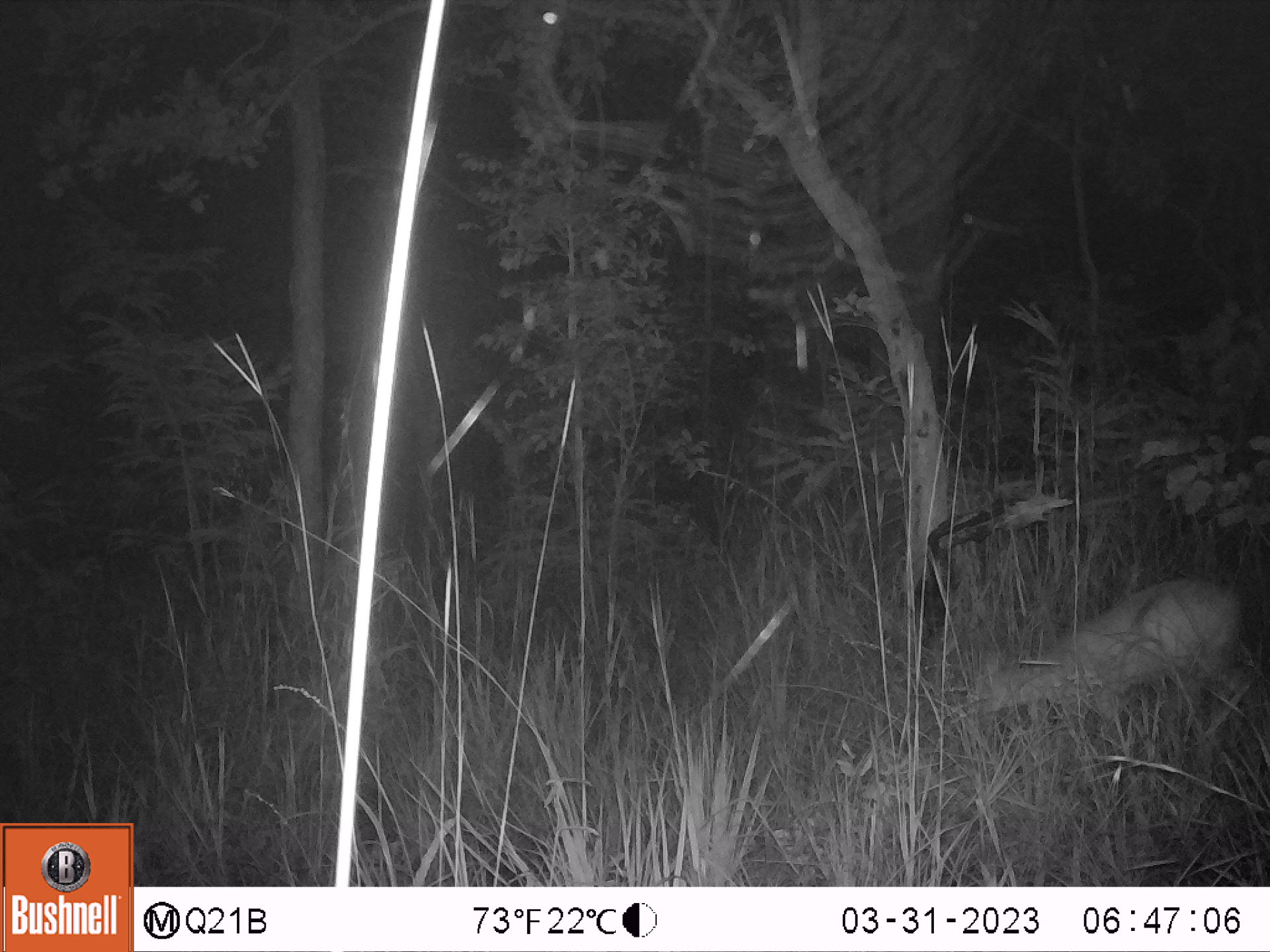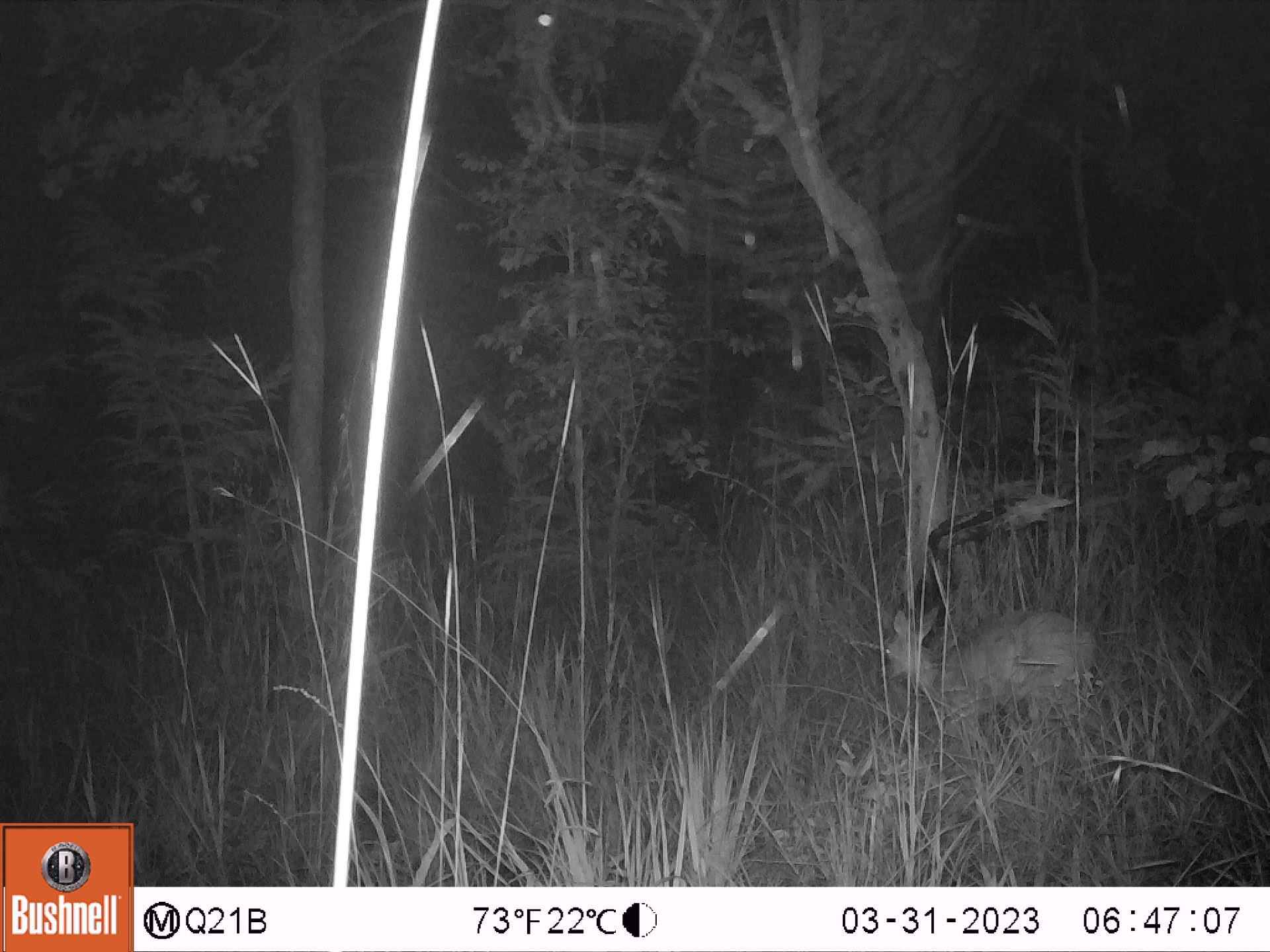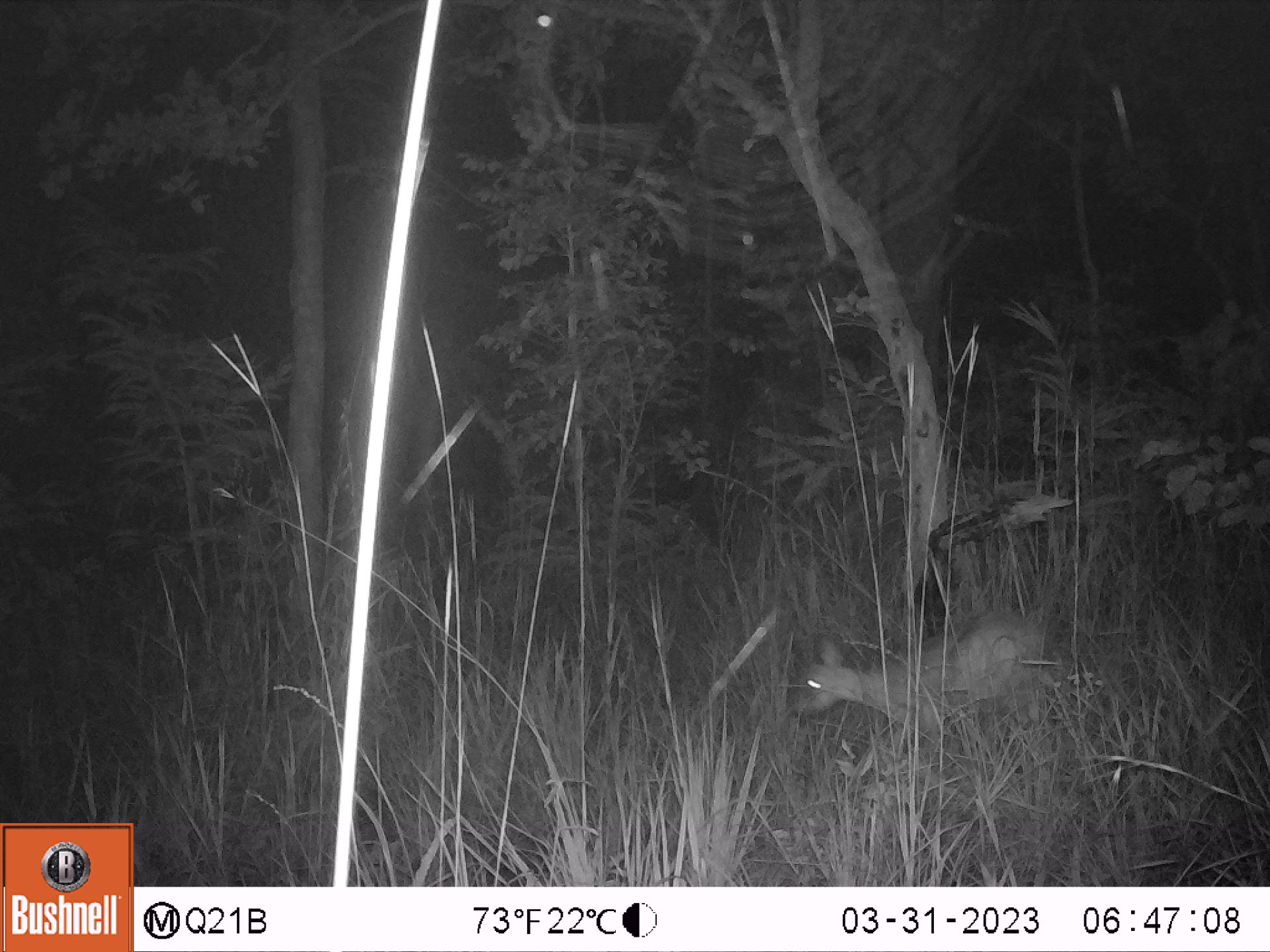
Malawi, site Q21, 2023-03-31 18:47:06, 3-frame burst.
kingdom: Animalia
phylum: Chordata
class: Mammalia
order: Artiodactyla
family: Bovidae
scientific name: Antilopinae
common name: small antelope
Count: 1.